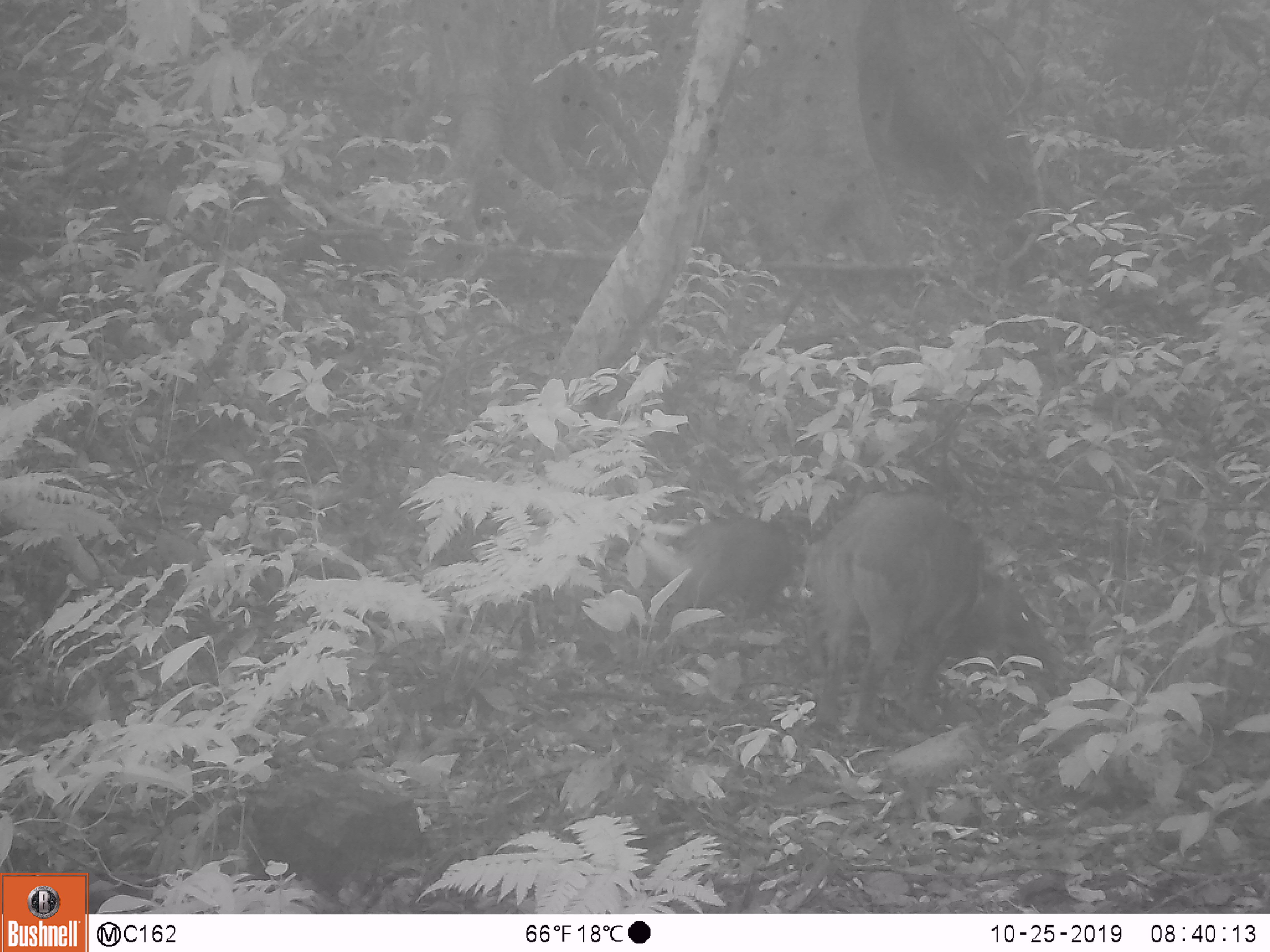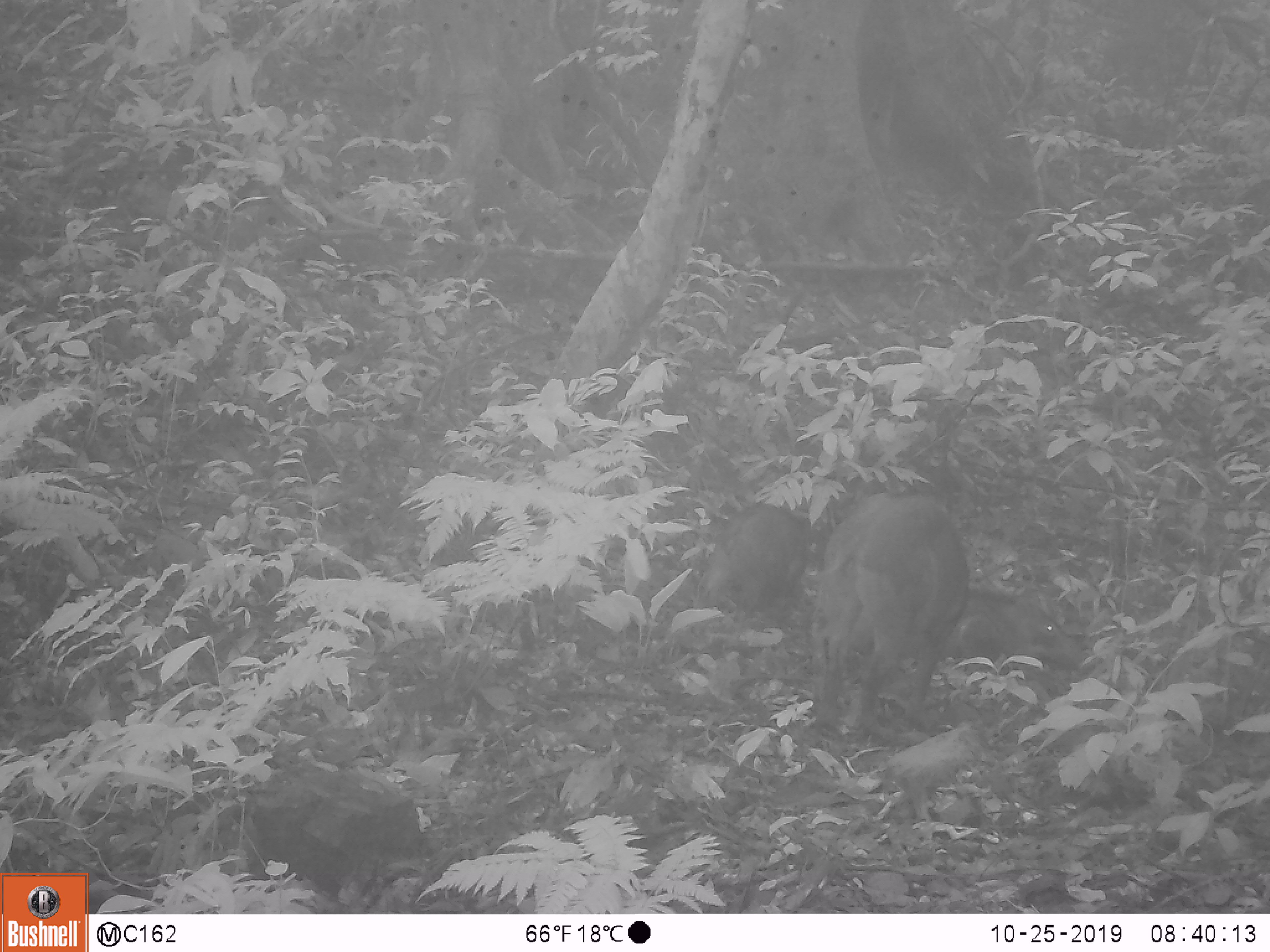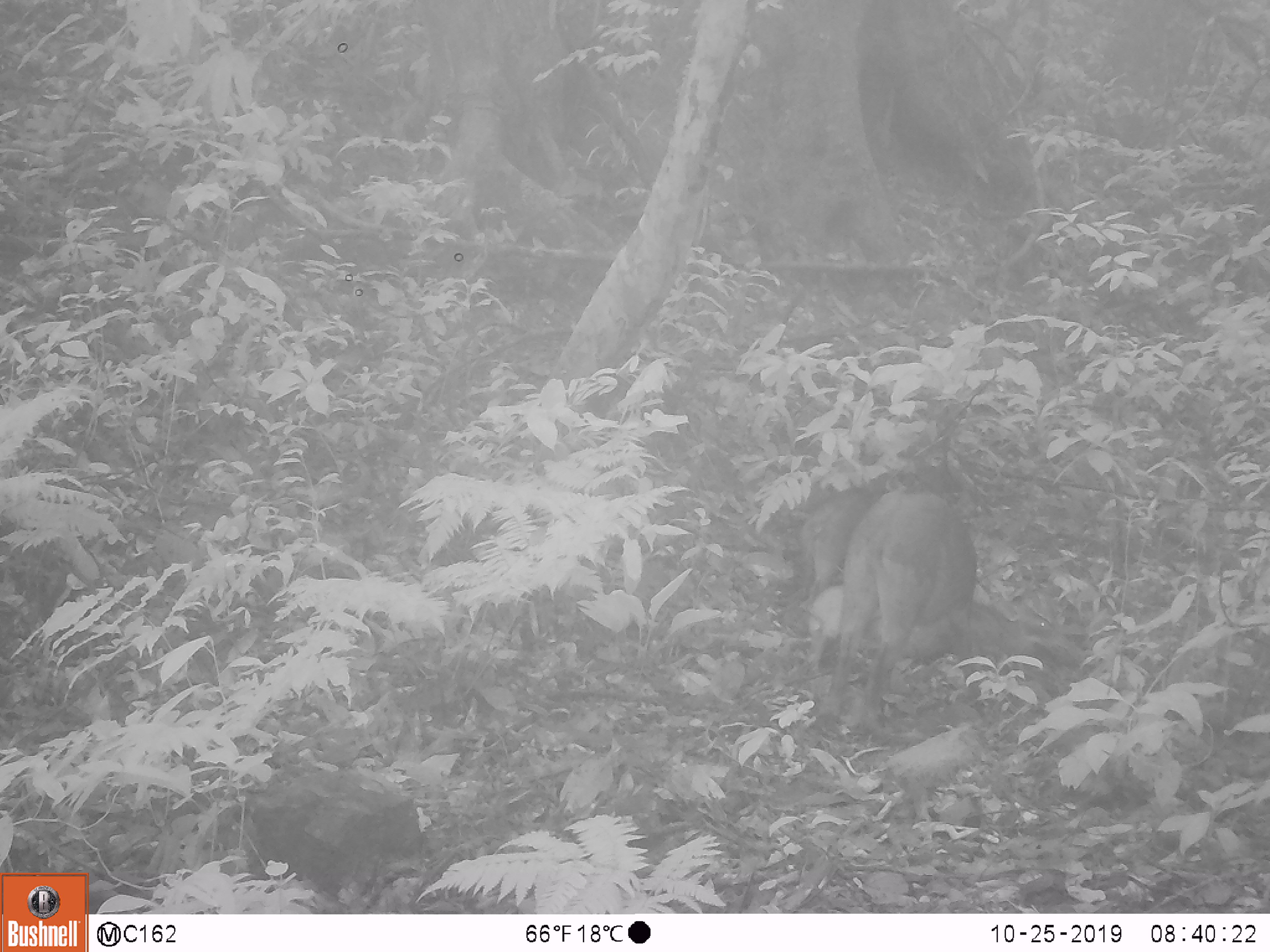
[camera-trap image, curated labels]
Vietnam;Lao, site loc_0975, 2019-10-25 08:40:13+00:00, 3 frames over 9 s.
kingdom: Animalia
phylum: Chordata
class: Mammalia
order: Artiodactyla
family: Suidae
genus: Sus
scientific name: Sus scrofa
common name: eurasian wild pig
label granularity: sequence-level